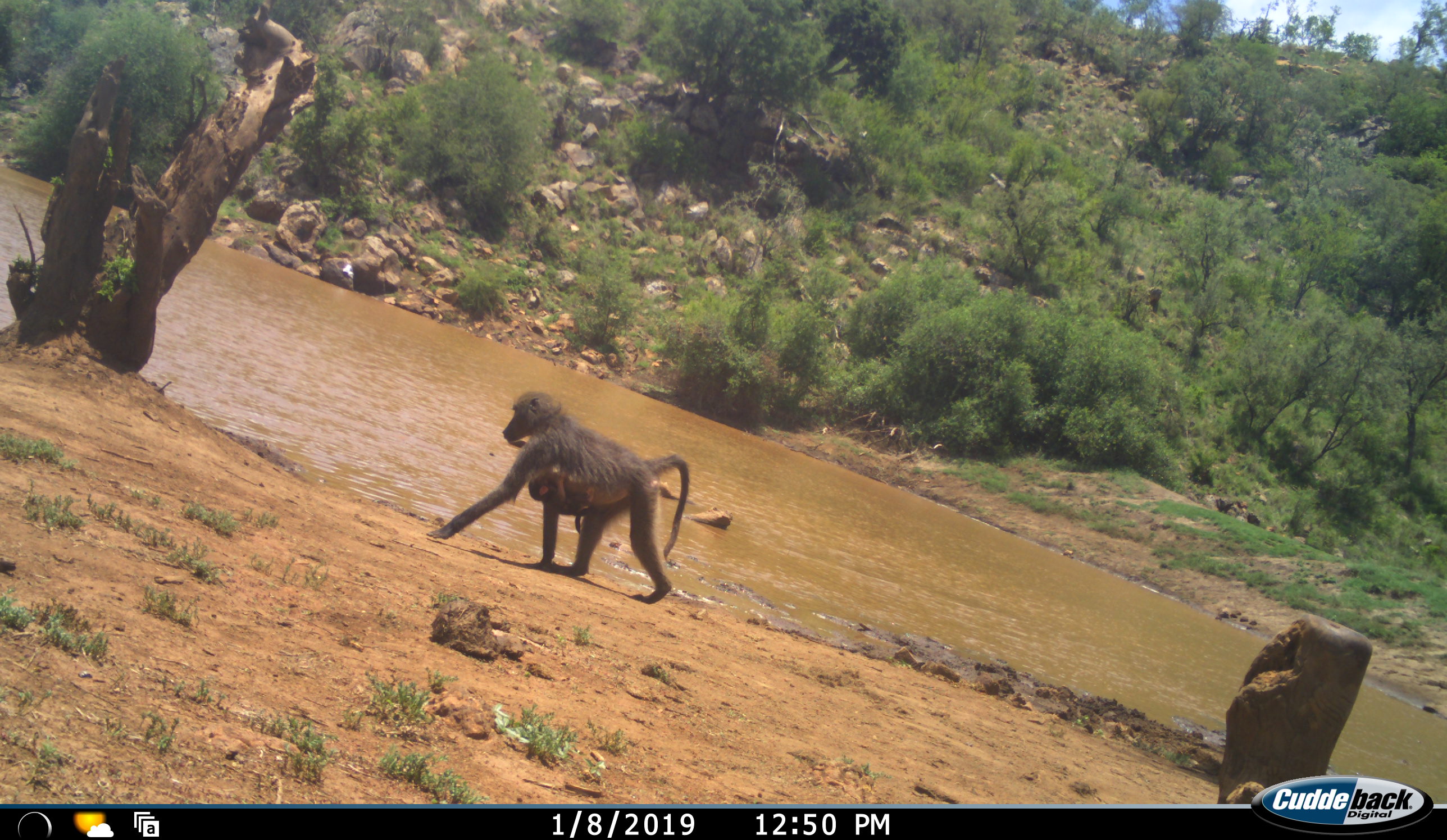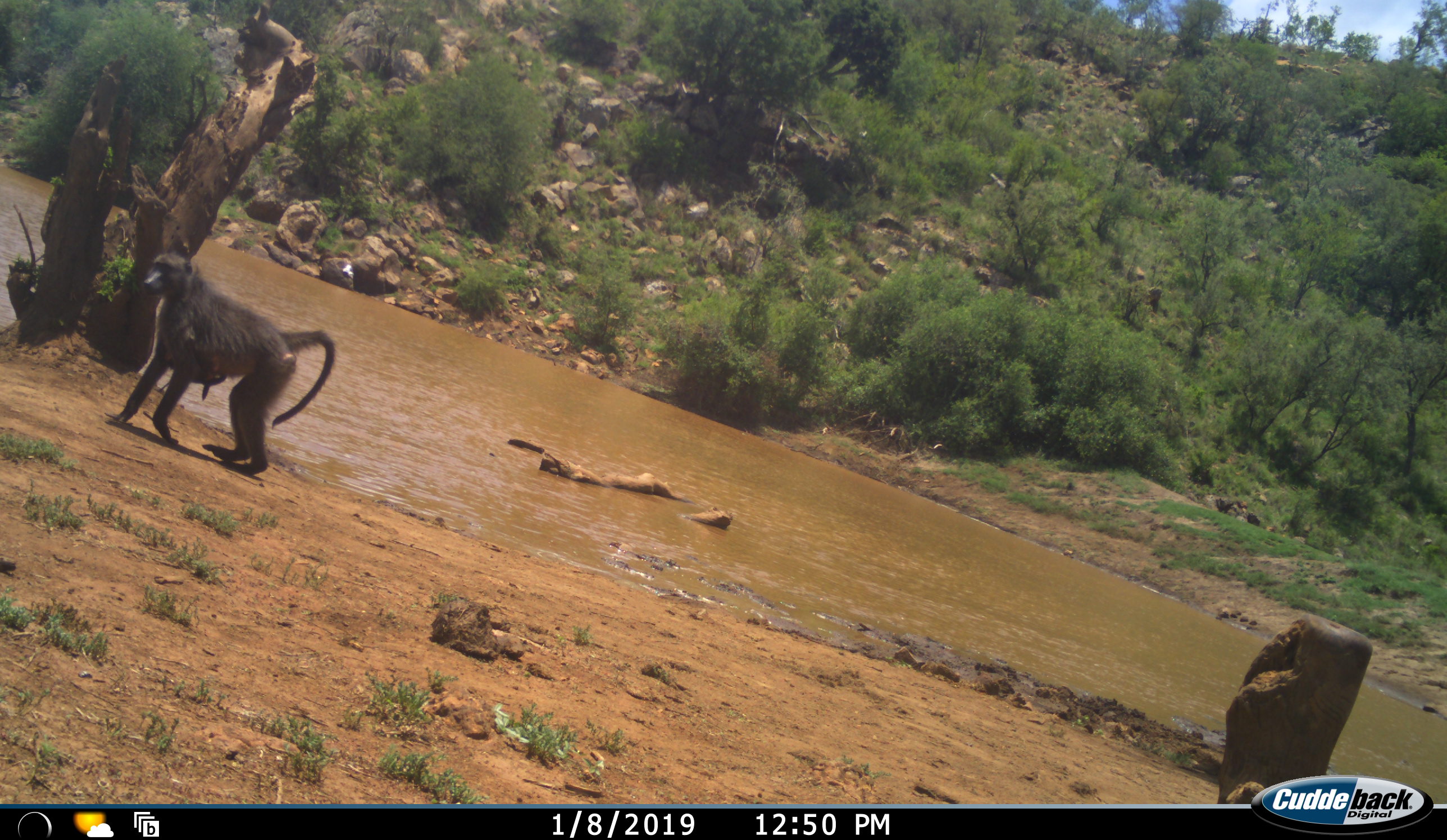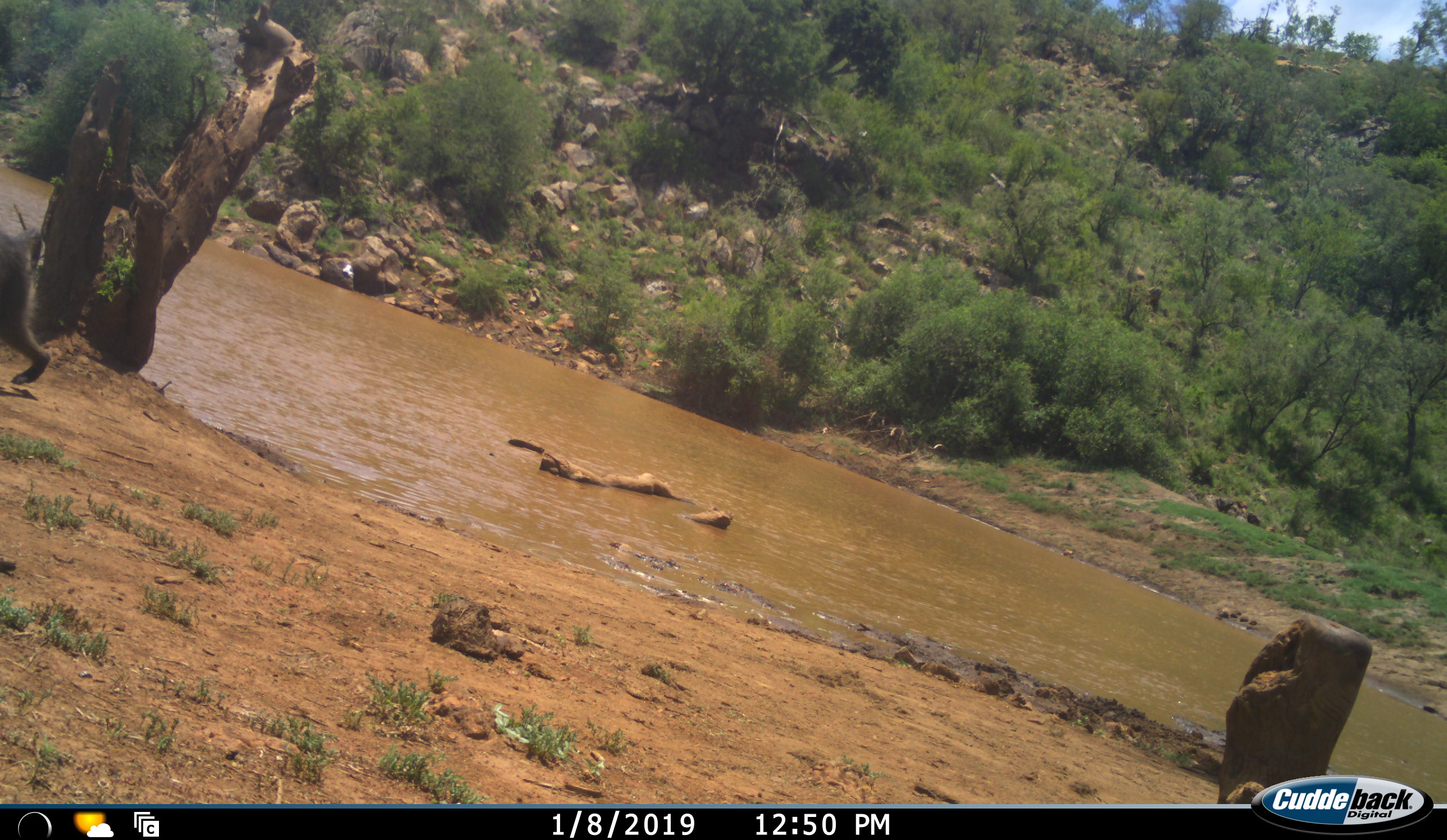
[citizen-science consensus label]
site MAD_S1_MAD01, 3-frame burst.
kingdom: Animalia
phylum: Chordata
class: Mammalia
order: Primates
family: Cercopithecidae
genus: Papio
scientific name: Papio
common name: baboon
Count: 1.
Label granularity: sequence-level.